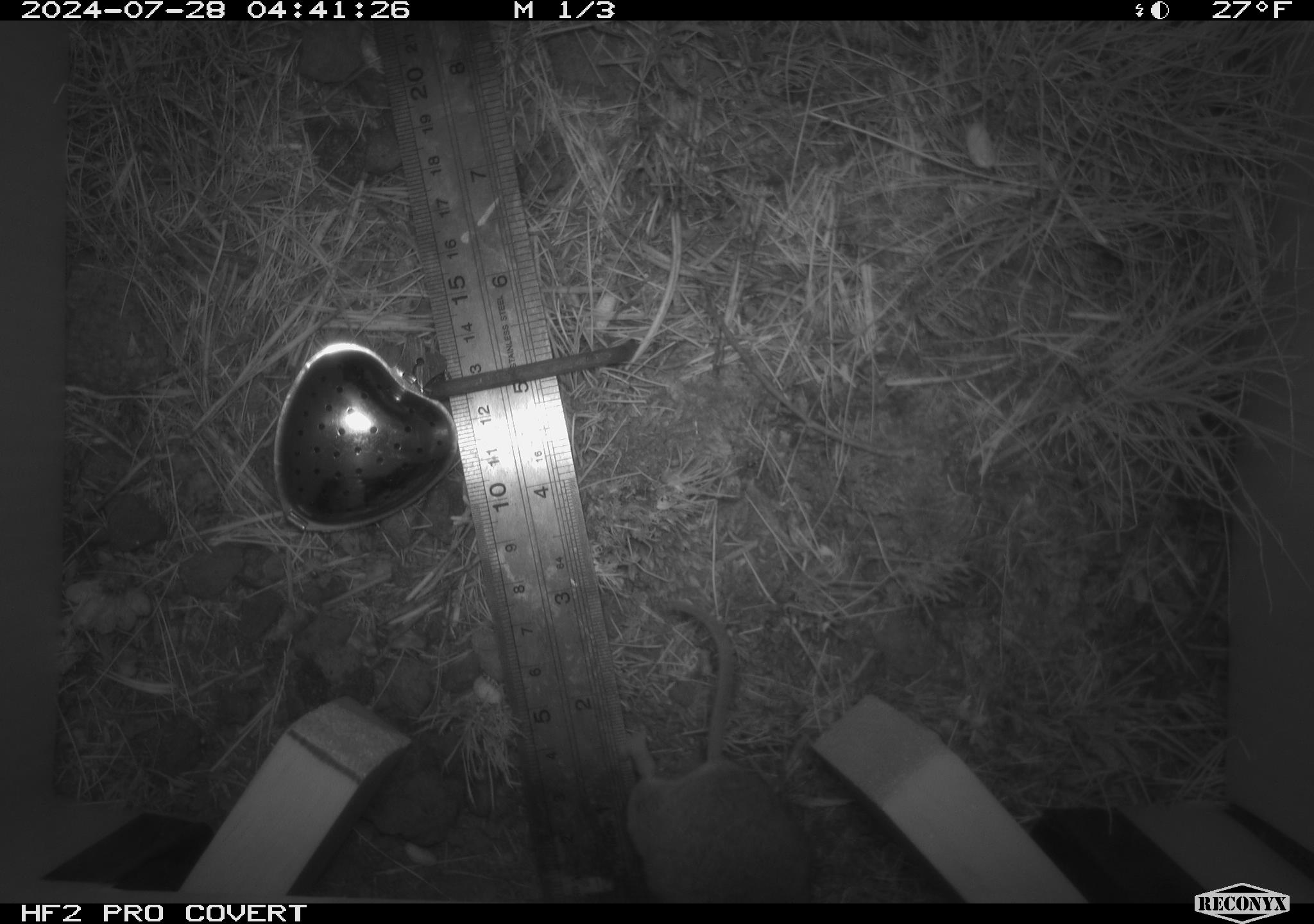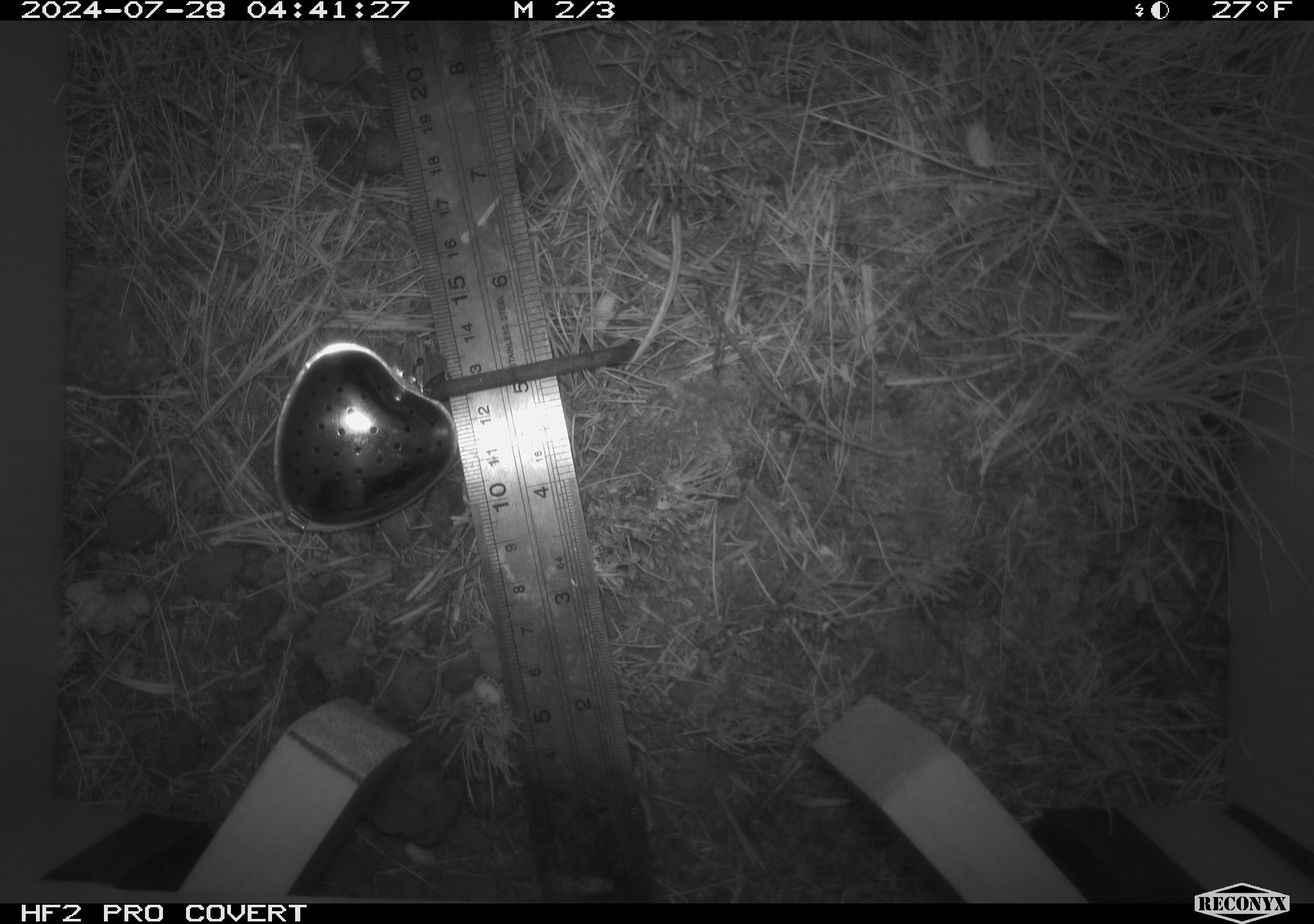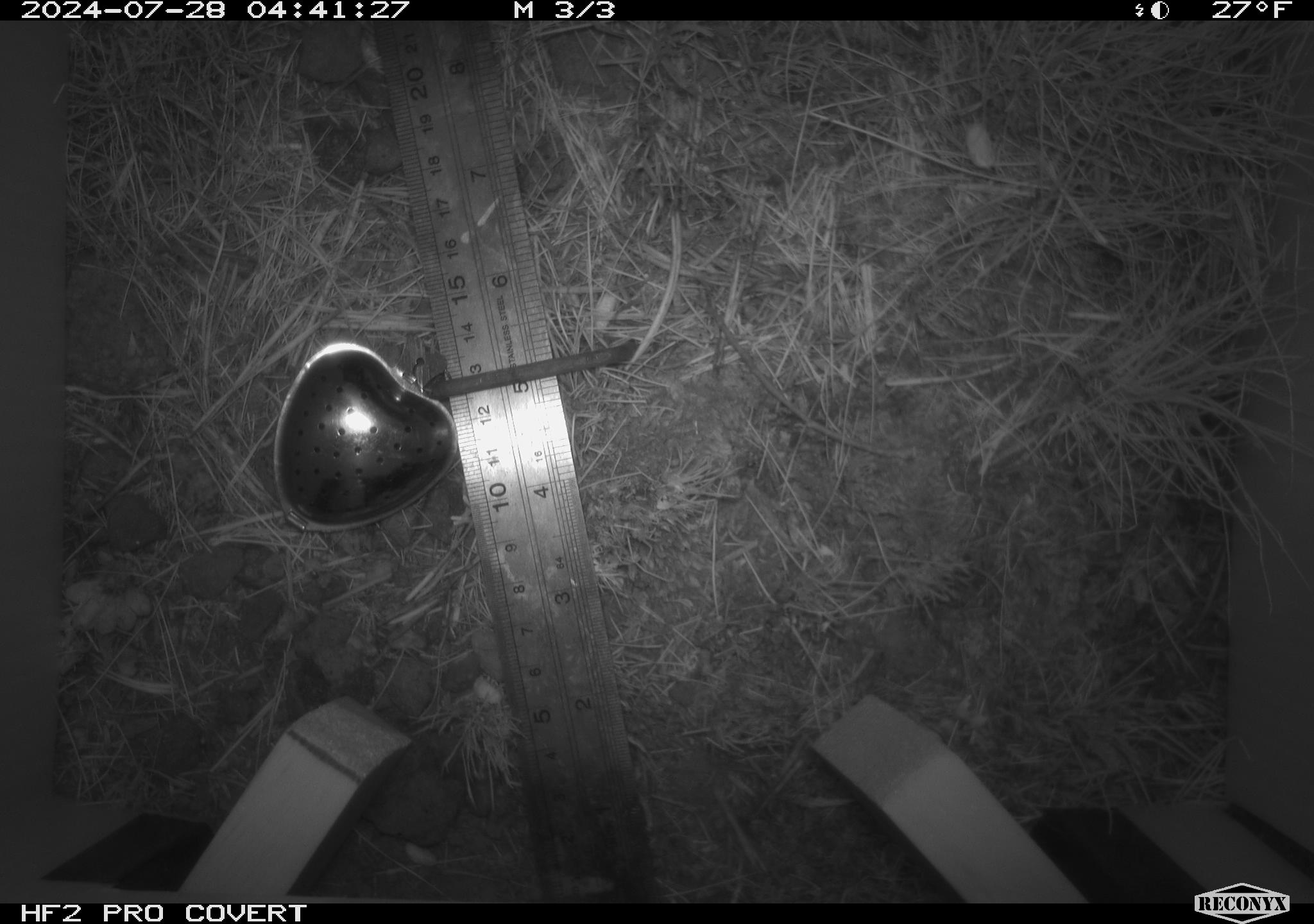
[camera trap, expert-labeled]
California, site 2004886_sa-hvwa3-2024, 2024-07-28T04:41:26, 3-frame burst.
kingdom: Animalia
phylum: Chordata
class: Mammalia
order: Rodentia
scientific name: Rodentia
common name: mouse species